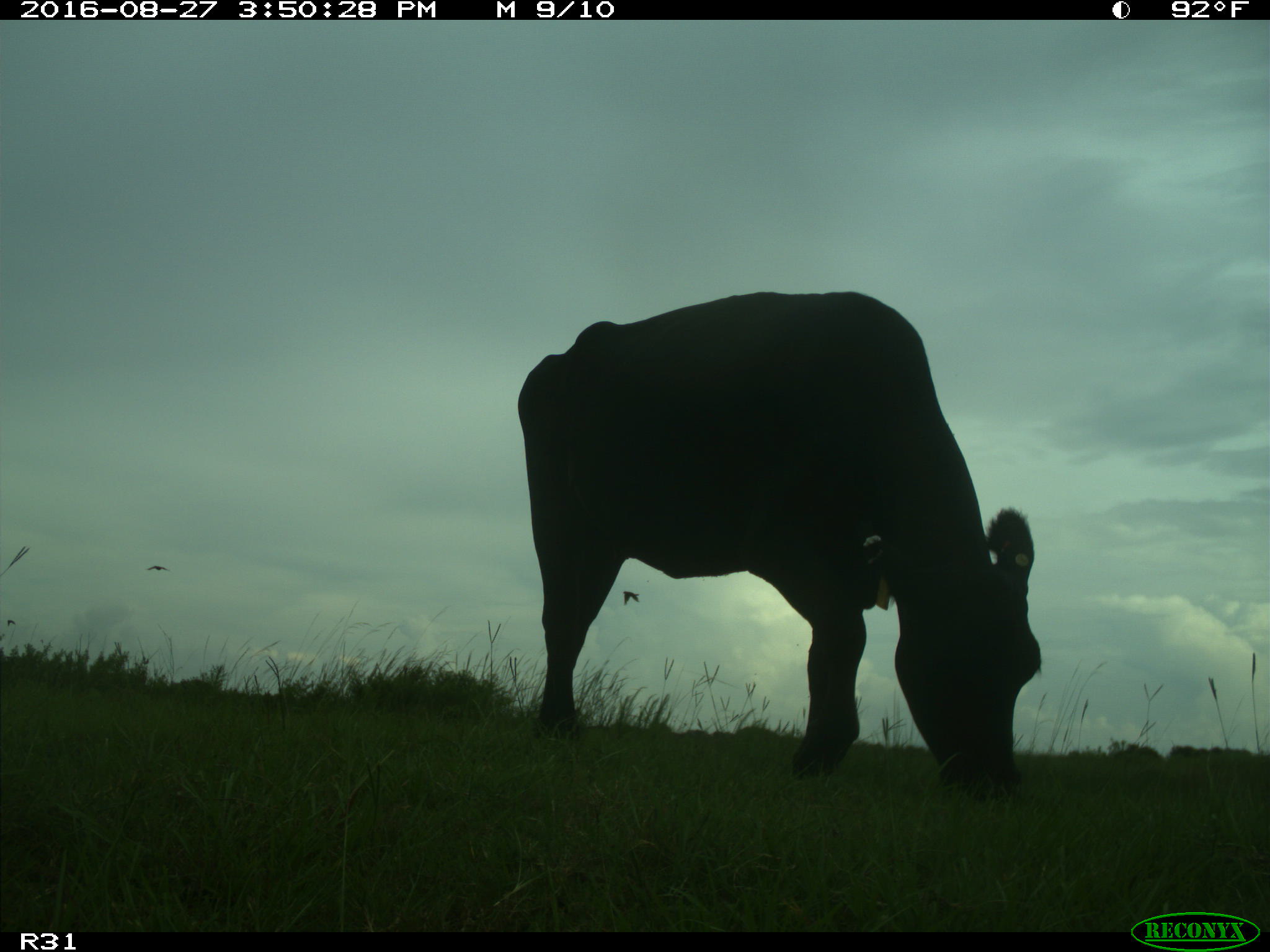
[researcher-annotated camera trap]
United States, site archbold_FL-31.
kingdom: Animalia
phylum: Chordata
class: Mammalia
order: Artiodactyla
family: Bovidae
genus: Bos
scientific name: Bos taurus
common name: domestic cow